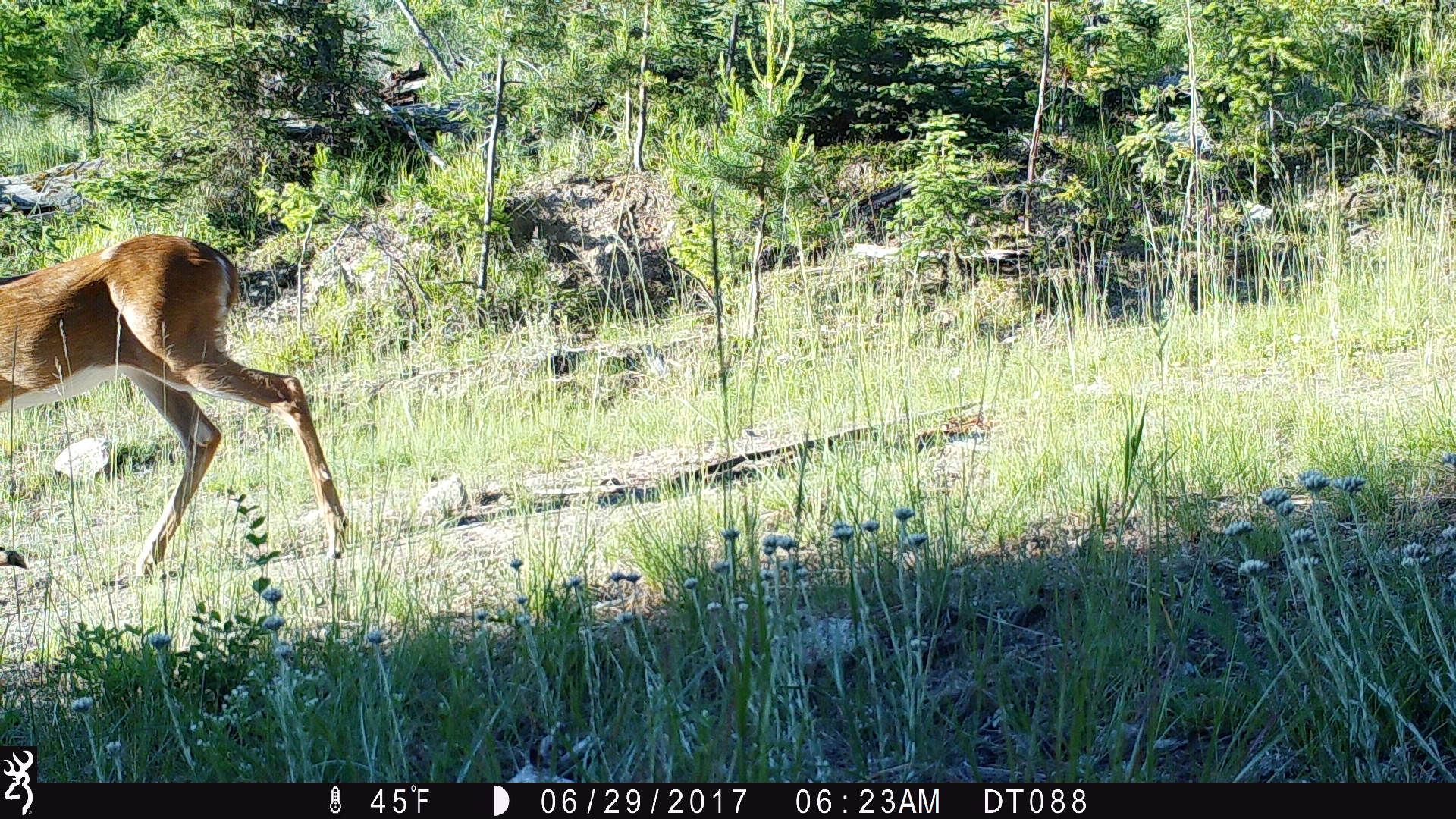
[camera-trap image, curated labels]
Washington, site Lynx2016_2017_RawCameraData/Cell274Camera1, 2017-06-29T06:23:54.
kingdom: Animalia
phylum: Chordata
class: Mammalia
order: Artiodactyla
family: Cervidae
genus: Odocoileus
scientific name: Odocoileus virginianus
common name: white-tailed deer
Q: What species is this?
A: Odocoileus virginianus (white-tailed deer).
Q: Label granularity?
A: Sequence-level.